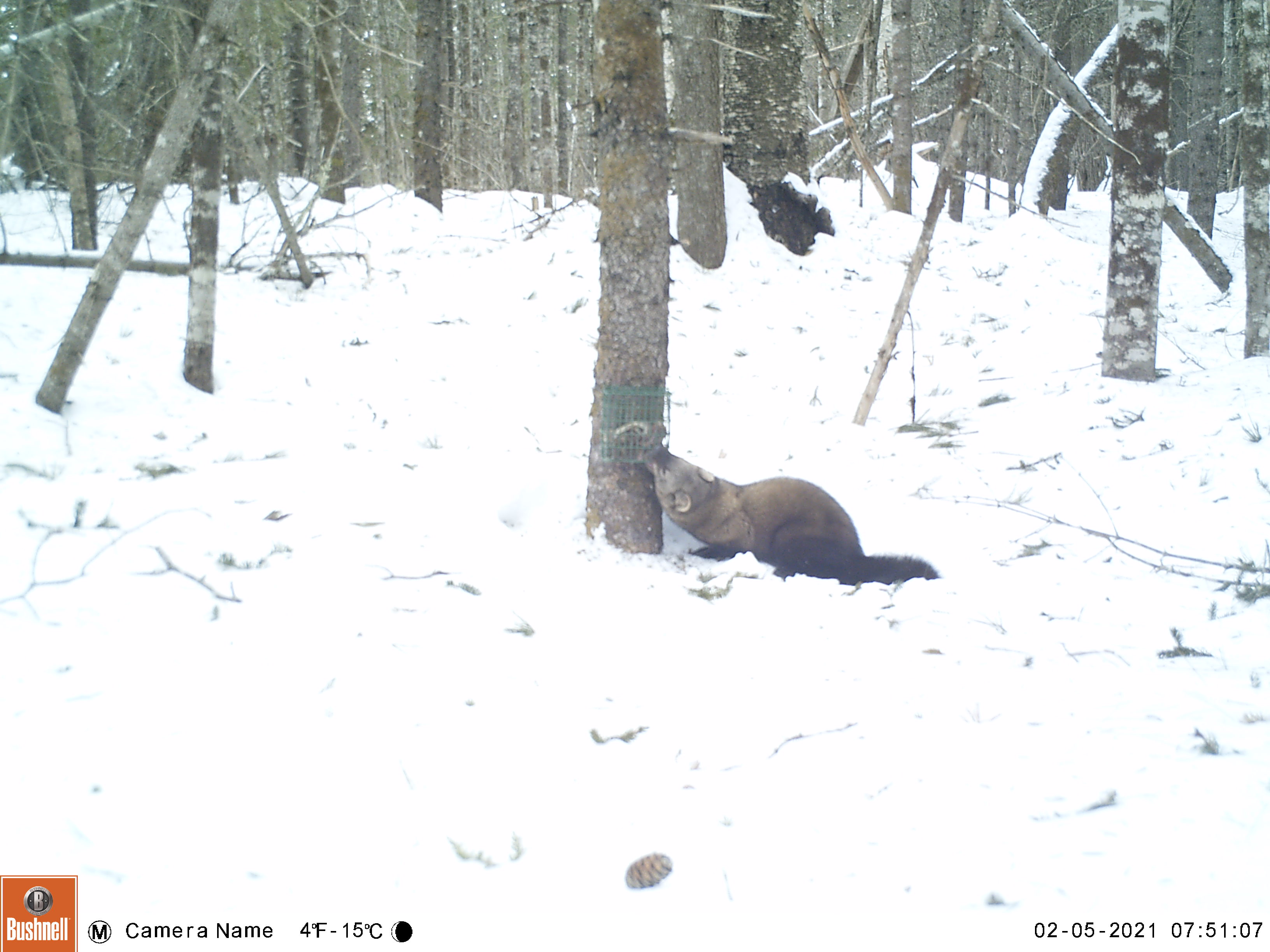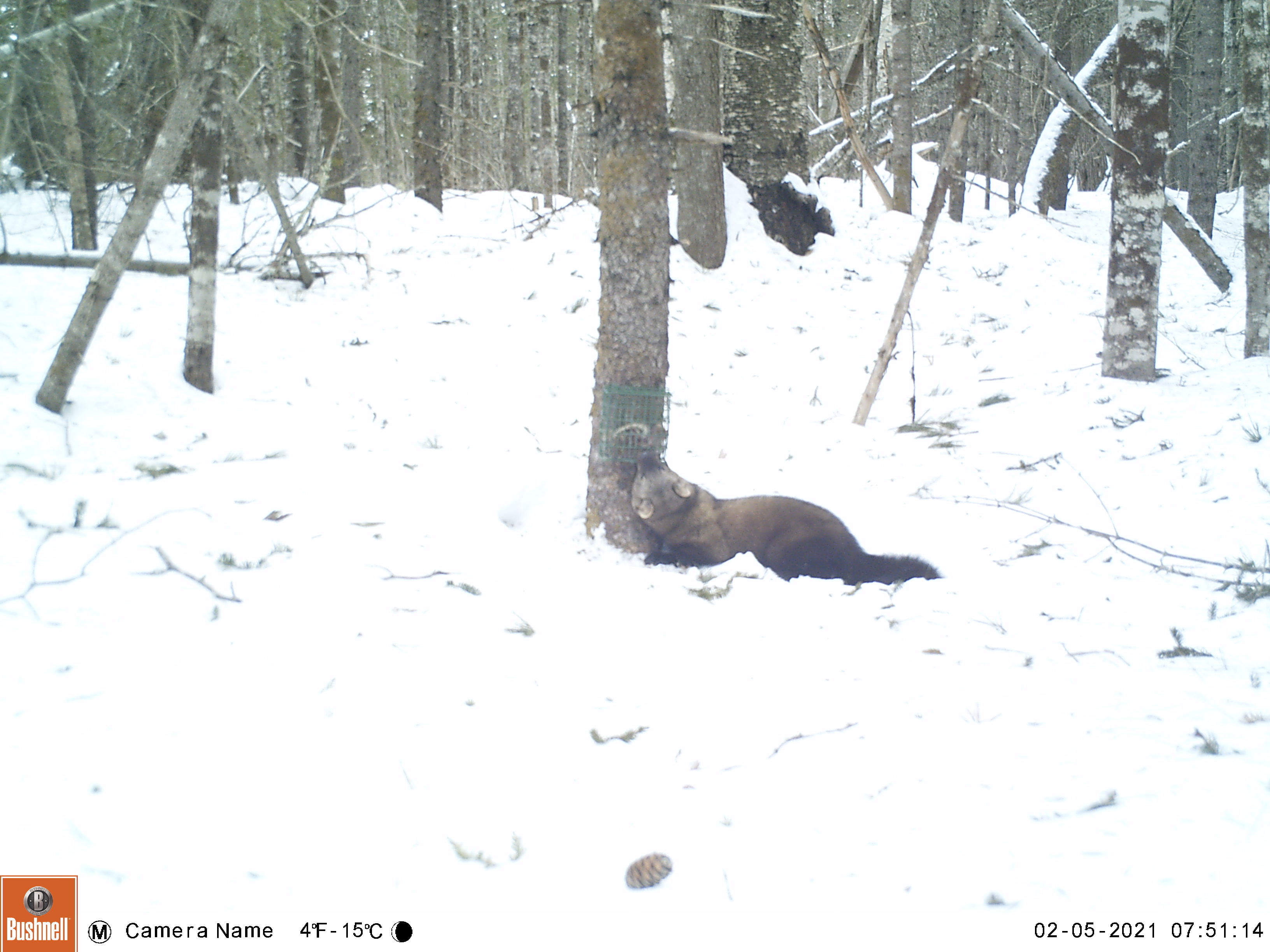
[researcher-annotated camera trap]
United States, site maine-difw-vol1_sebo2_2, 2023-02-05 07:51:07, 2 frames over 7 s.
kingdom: Animalia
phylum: Chordata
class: Mammalia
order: Carnivora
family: Mustelidae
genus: Pekania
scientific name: Pekania pennanti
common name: fisher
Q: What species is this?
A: Fisher (Pekania pennanti).